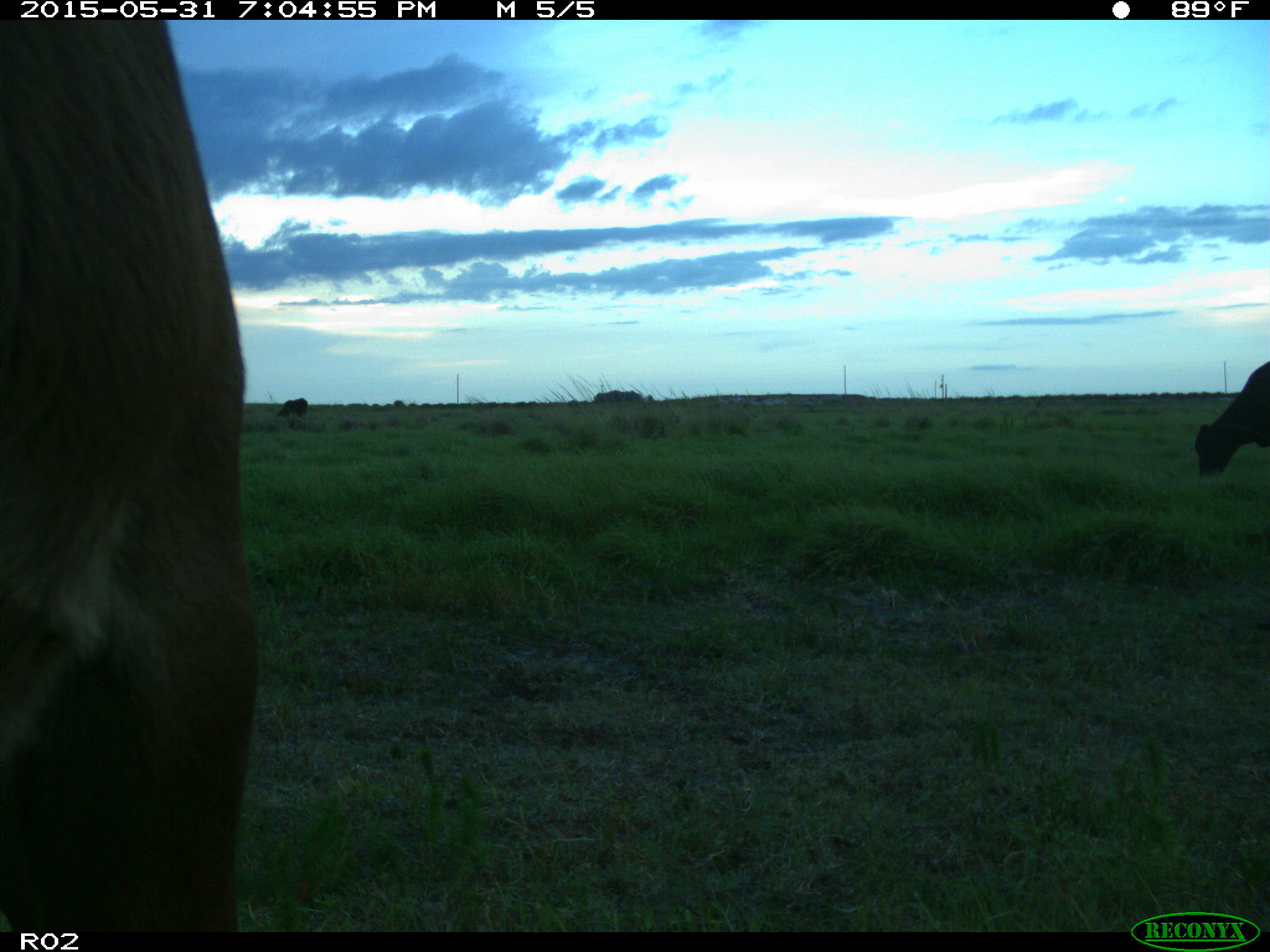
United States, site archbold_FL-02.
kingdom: Animalia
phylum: Chordata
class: Mammalia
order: Artiodactyla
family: Bovidae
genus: Bos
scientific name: Bos taurus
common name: domestic cow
Bos taurus (domestic cow).